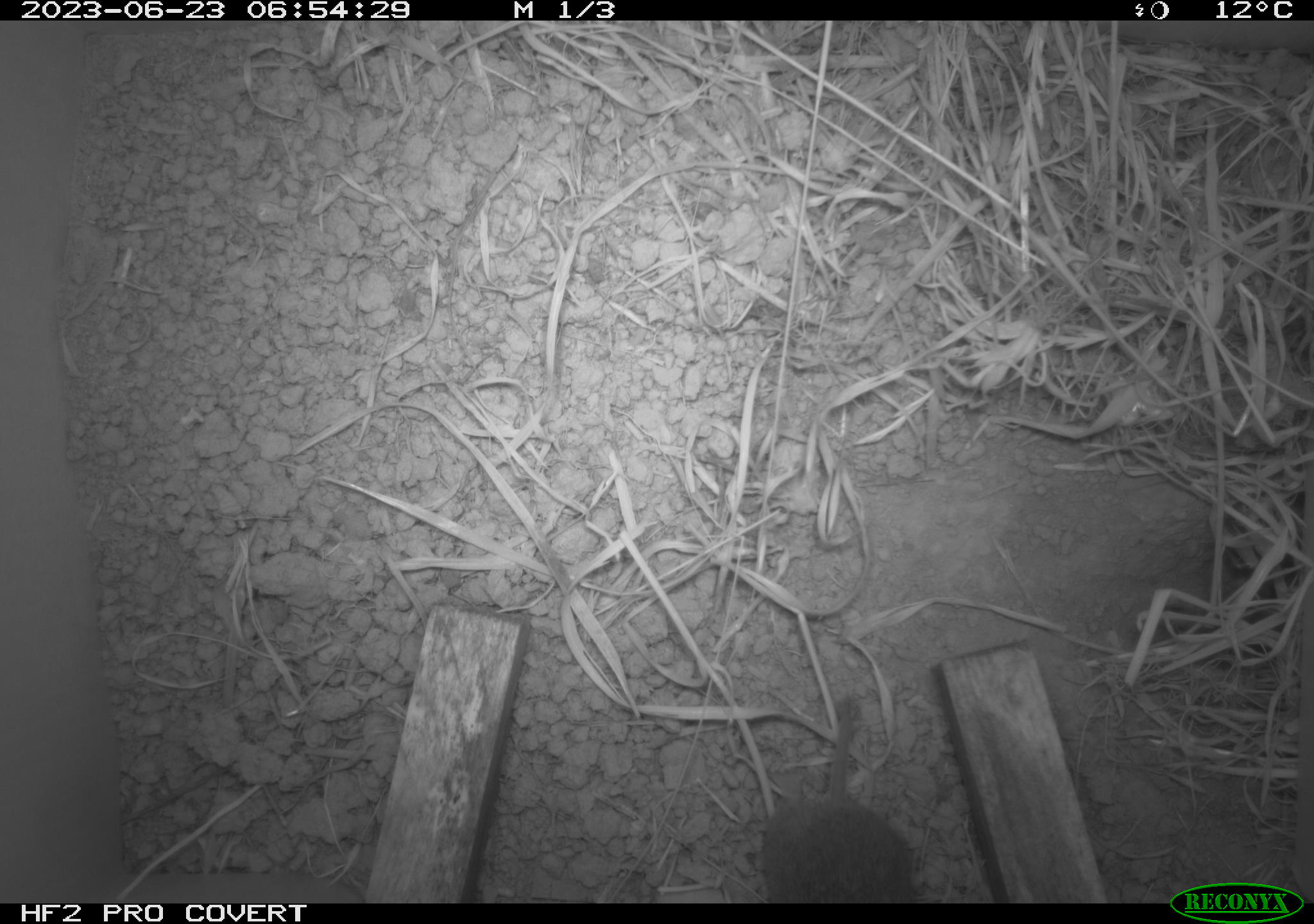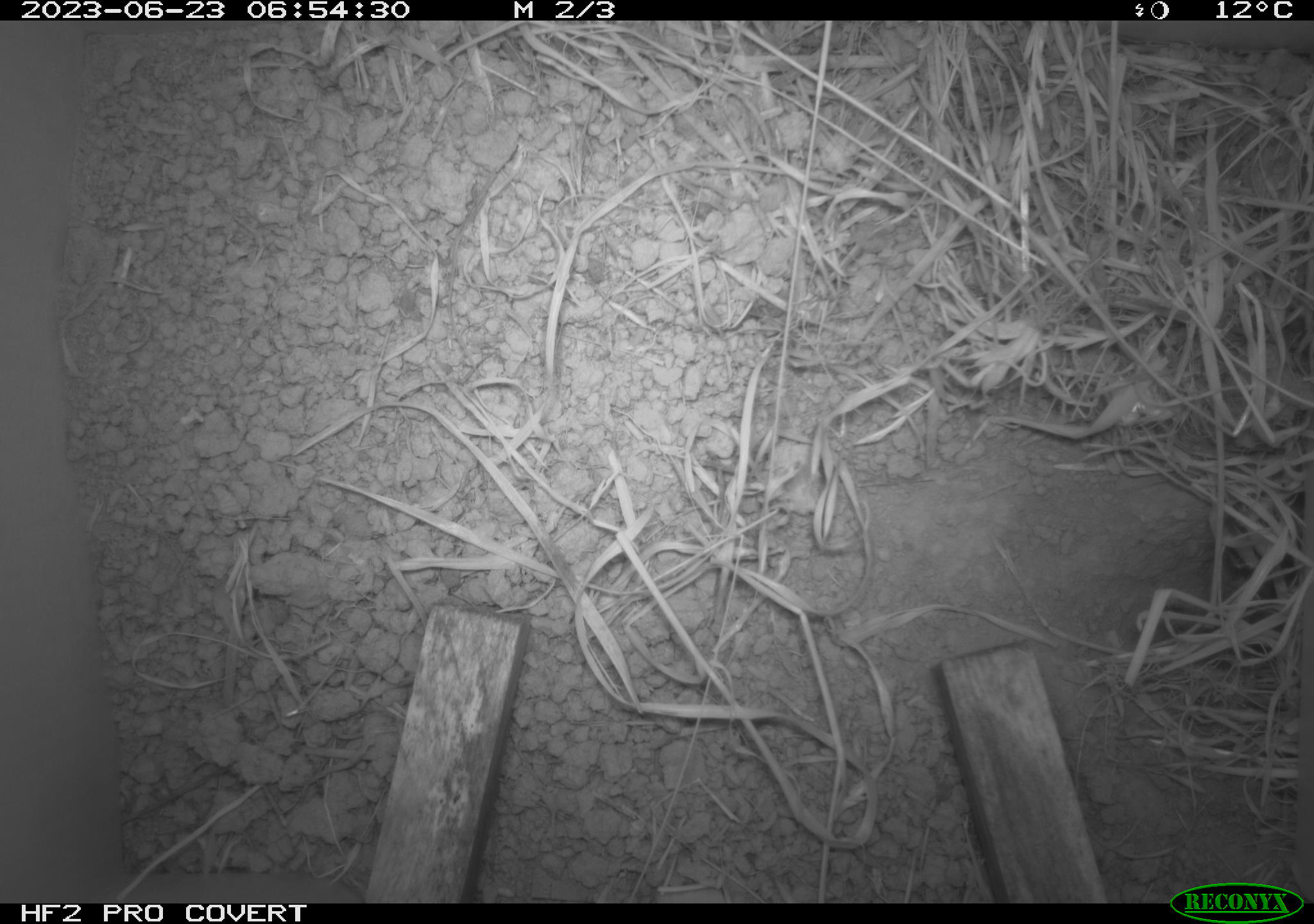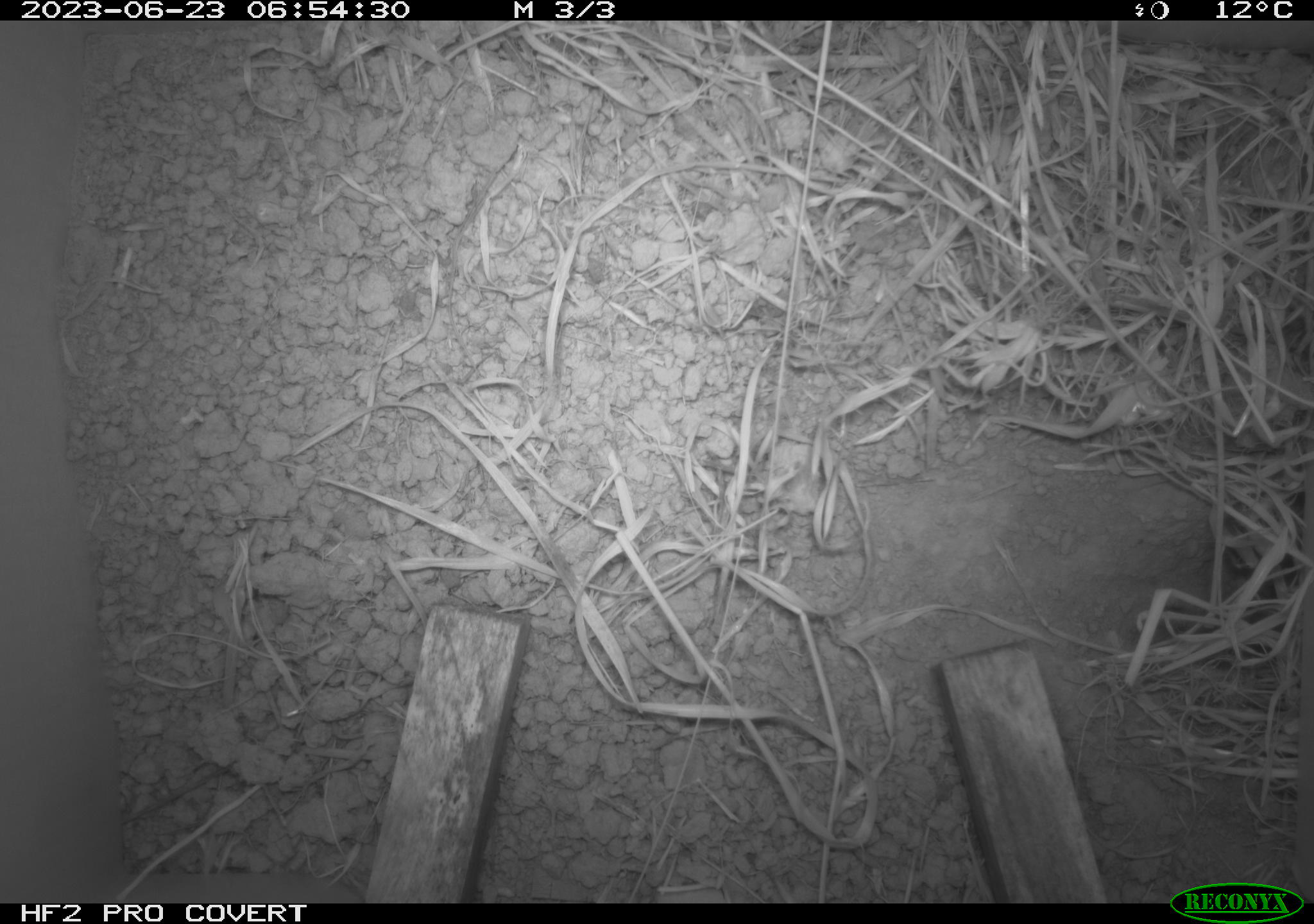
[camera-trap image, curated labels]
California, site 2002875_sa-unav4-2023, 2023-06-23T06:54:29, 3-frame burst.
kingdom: Animalia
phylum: Chordata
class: Mammalia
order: Rodentia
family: Cricetidae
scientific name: Arvicolinae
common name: voles, lemmings, and muskrats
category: arvicolinae subfamily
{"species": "arvicolinae subfamily (voles, lemmings, and muskrats) (Arvicolinae)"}